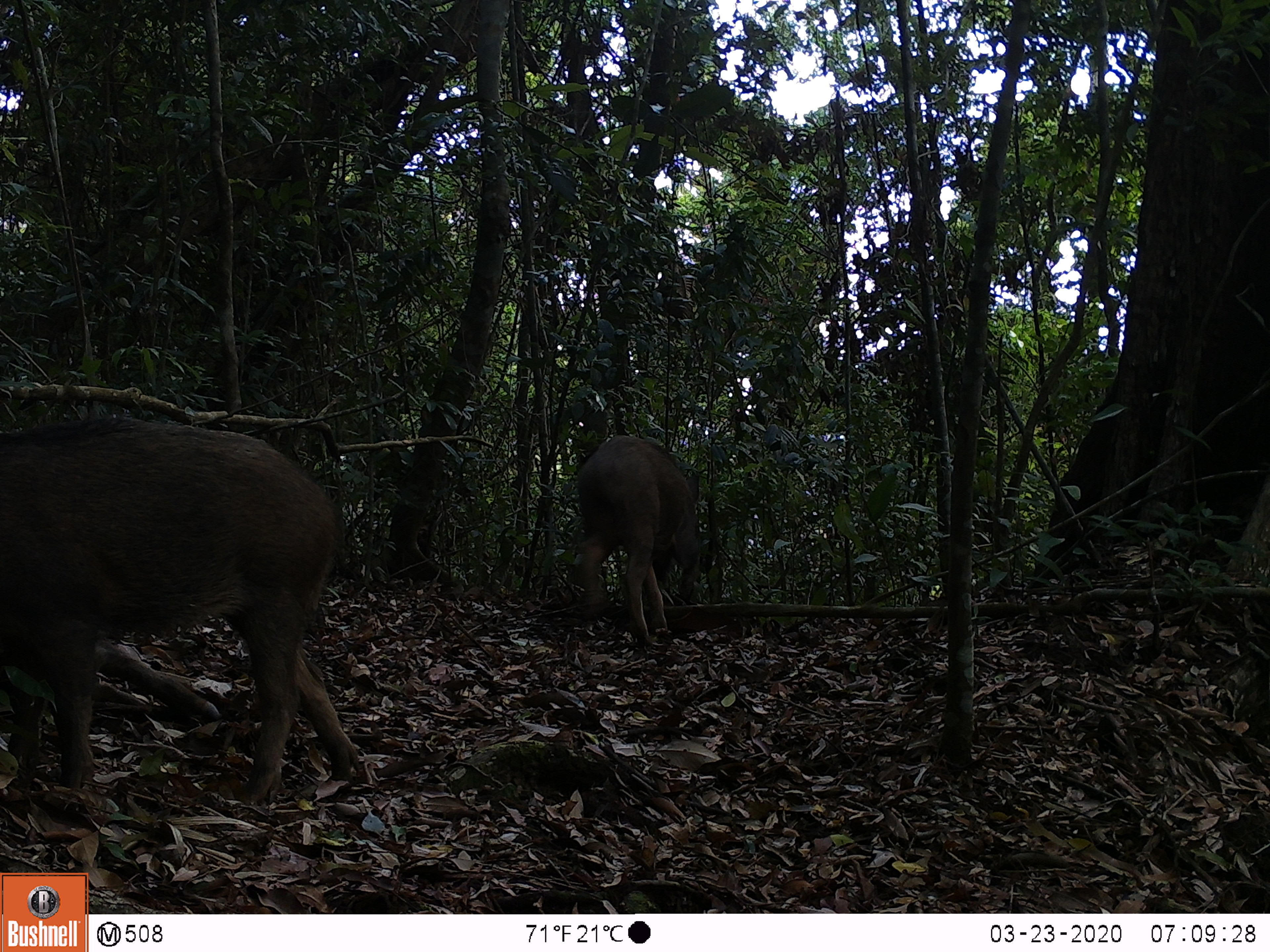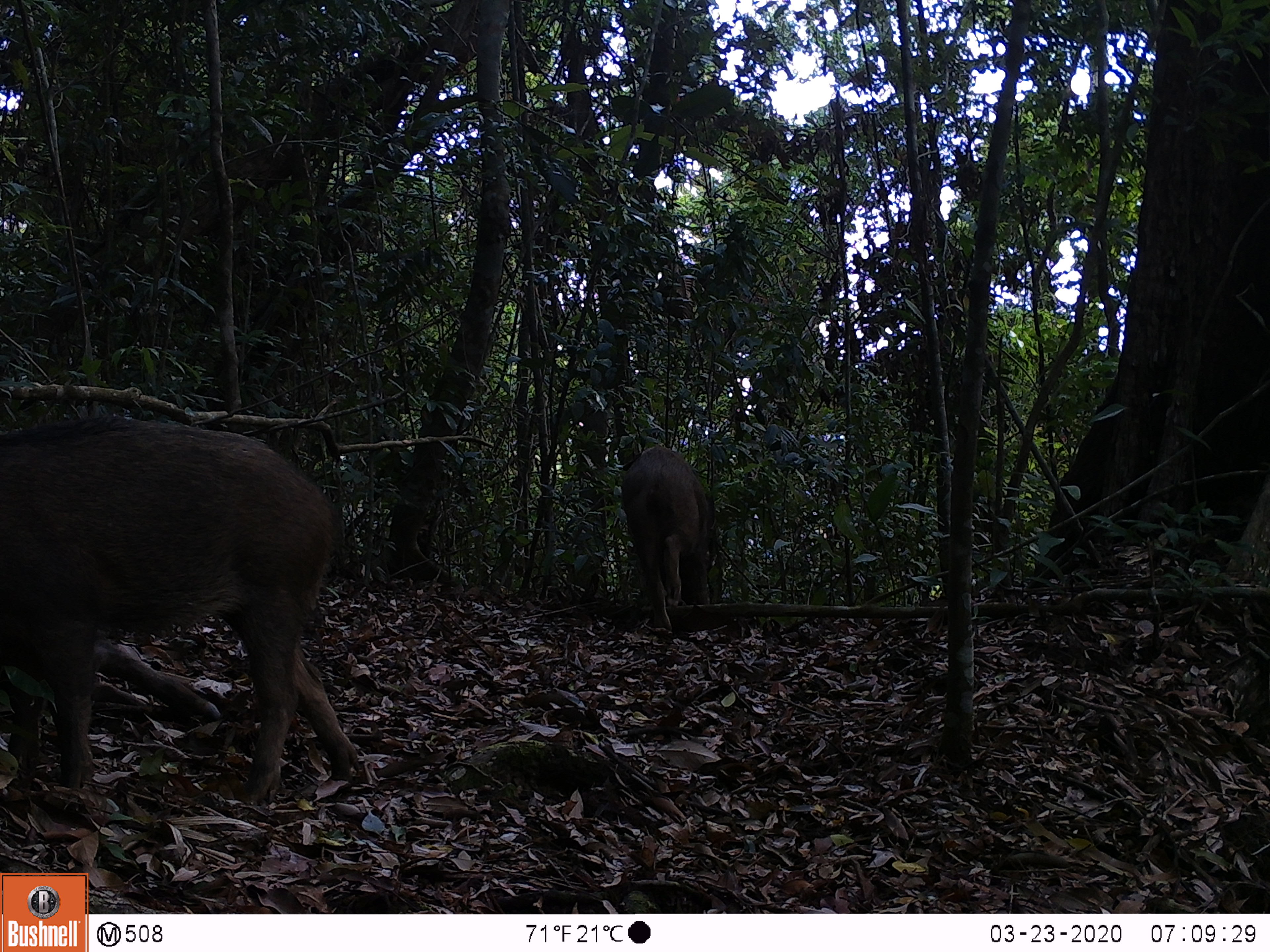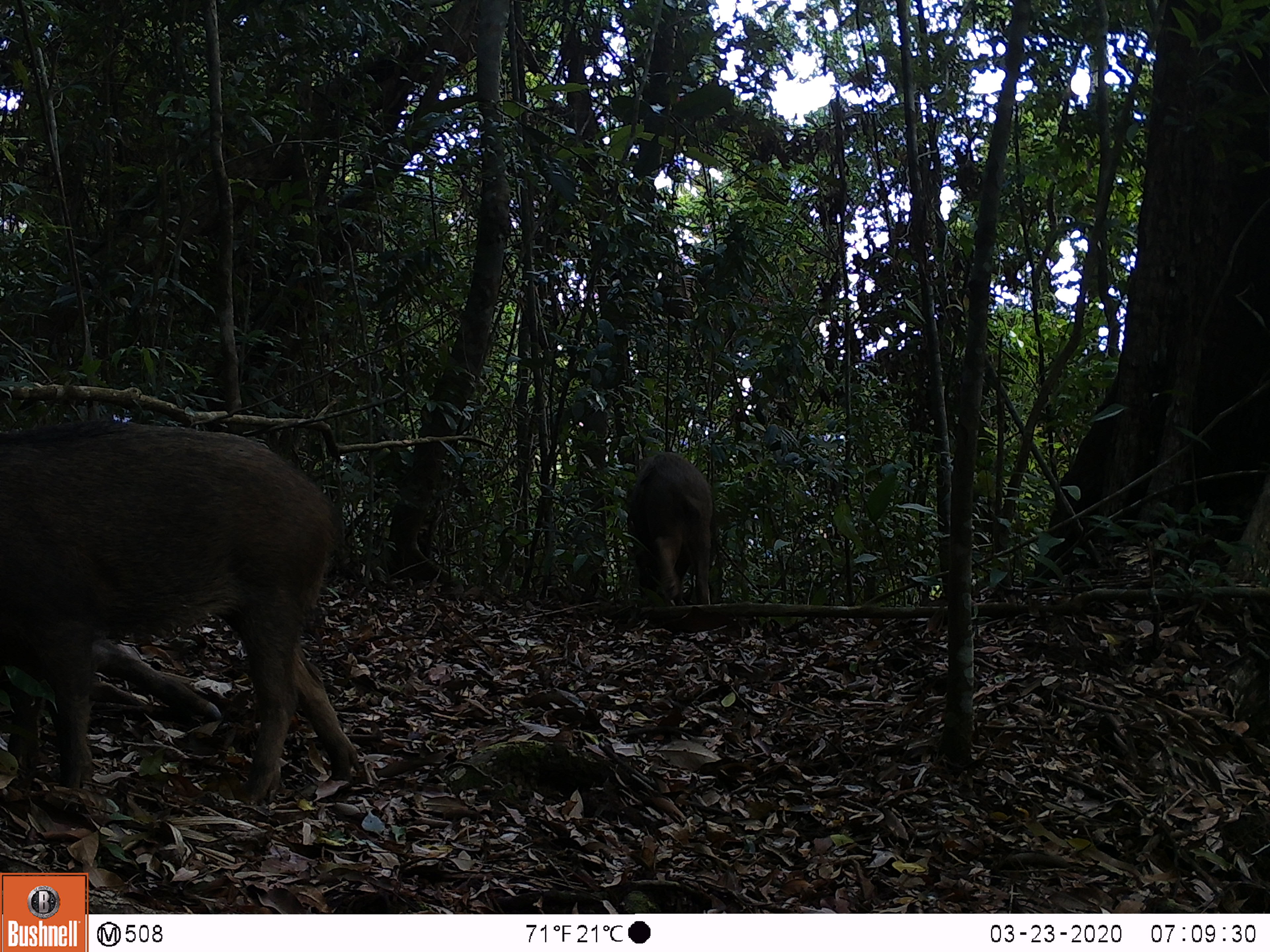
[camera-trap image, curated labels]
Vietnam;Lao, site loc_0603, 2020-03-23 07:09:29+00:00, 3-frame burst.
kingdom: Animalia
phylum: Chordata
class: Mammalia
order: Artiodactyla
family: Suidae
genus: Sus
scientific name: Sus scrofa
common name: eurasian wild pig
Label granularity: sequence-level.